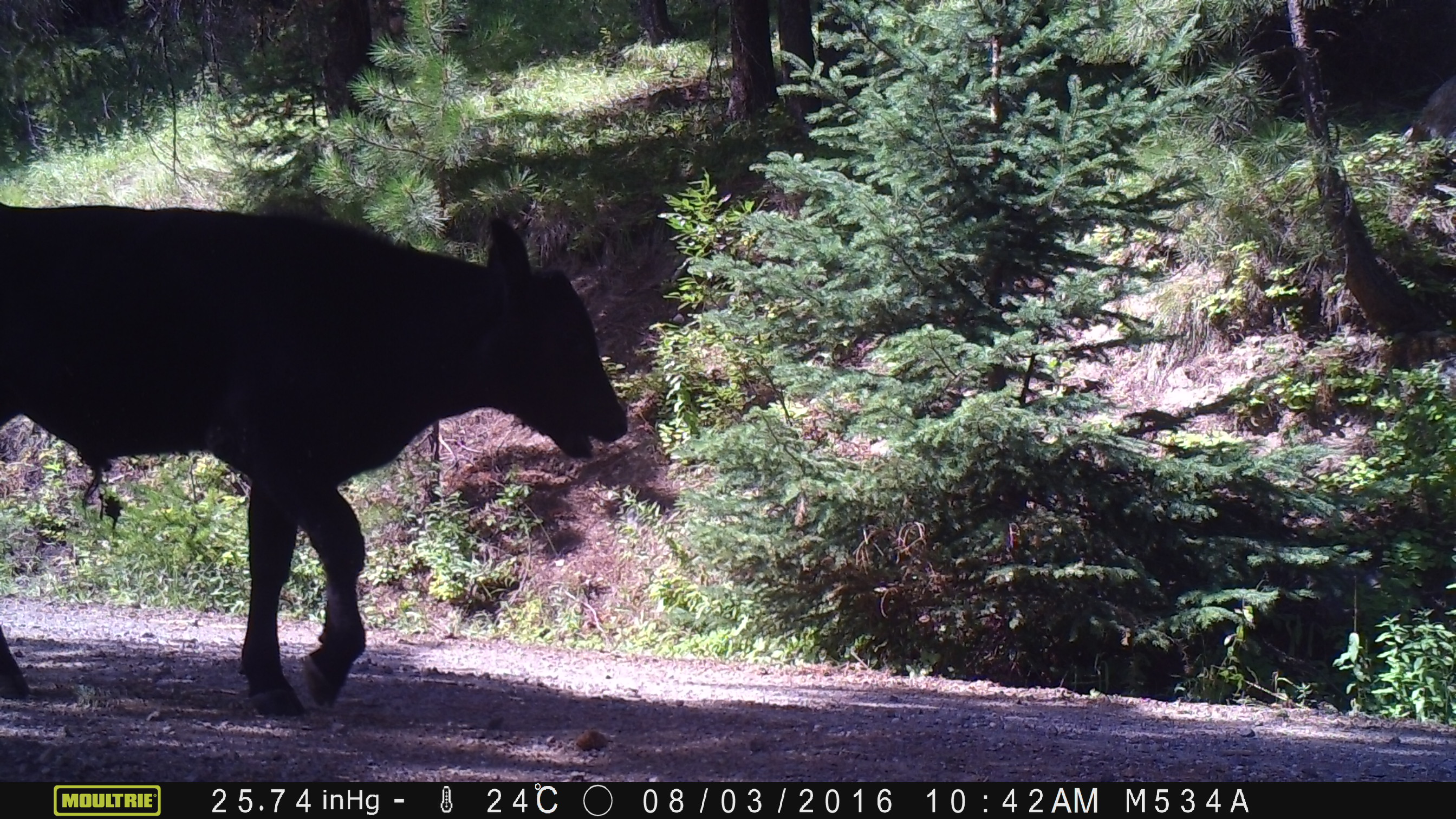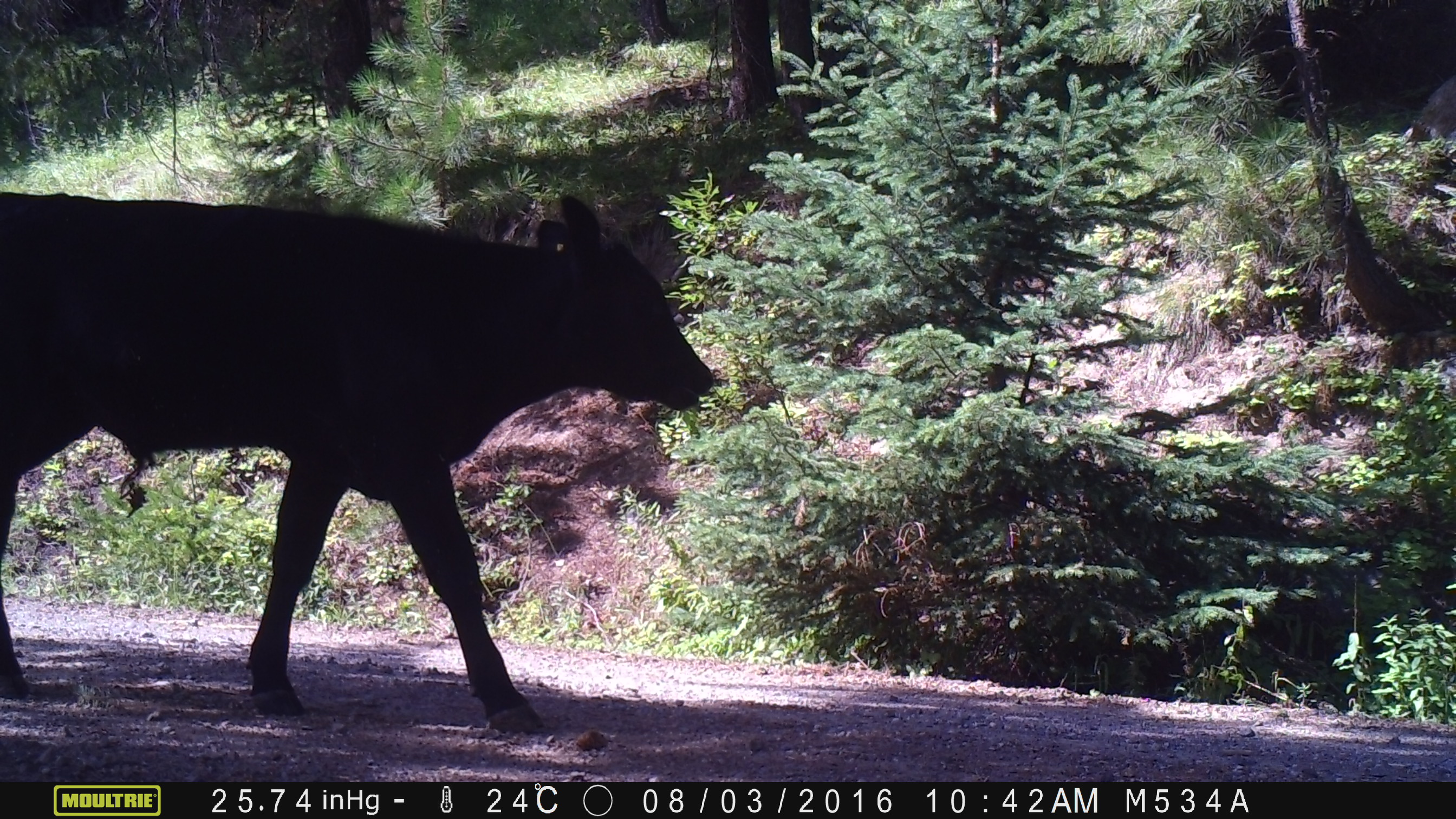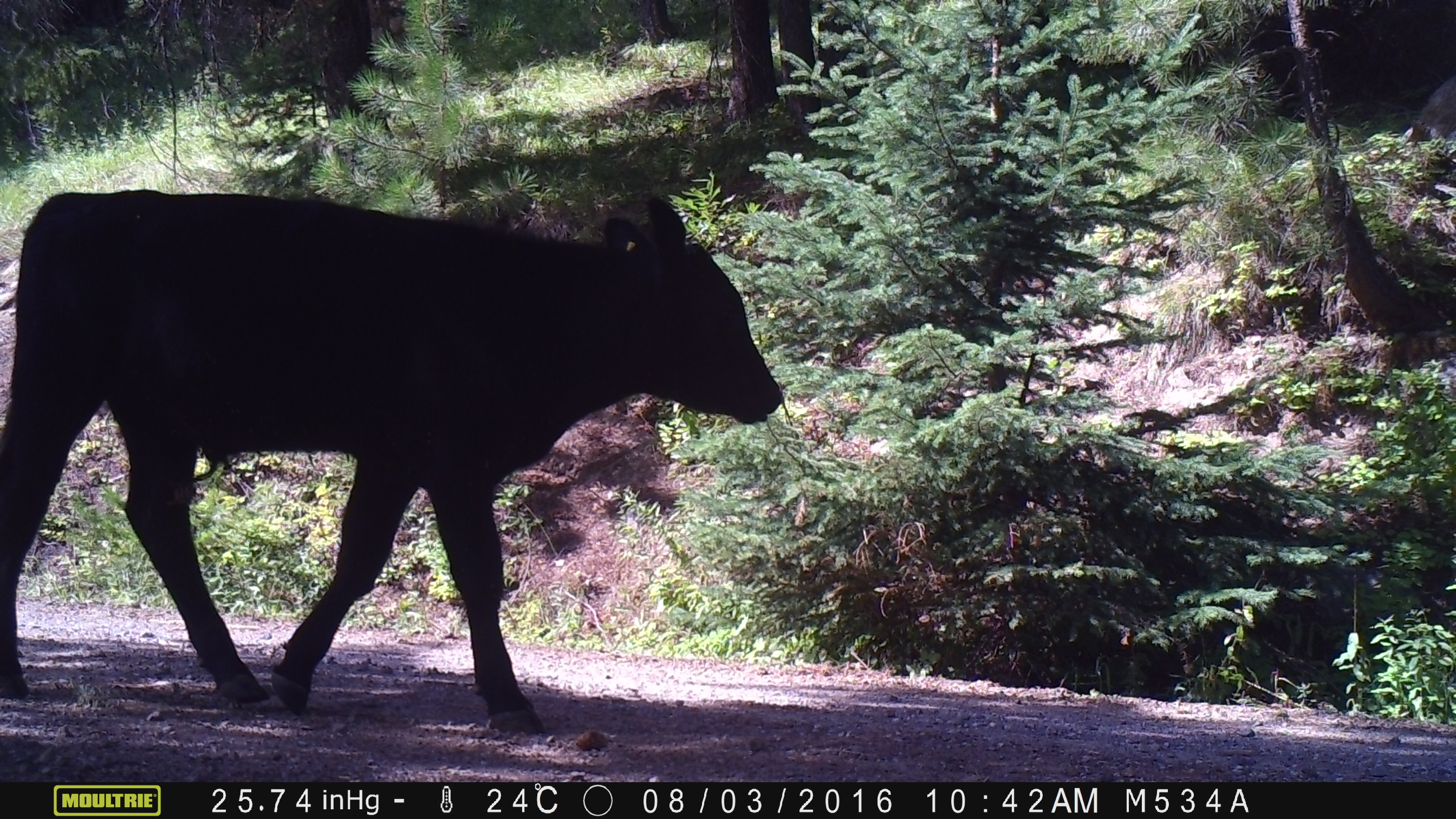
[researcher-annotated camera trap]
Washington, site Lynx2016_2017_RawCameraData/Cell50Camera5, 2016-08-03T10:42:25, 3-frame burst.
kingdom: Animalia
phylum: Chordata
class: Mammalia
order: Artiodactyla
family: Bovidae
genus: Bos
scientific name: Bos taurus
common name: domestic cattle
Domestic cattle (Bos taurus). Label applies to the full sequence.